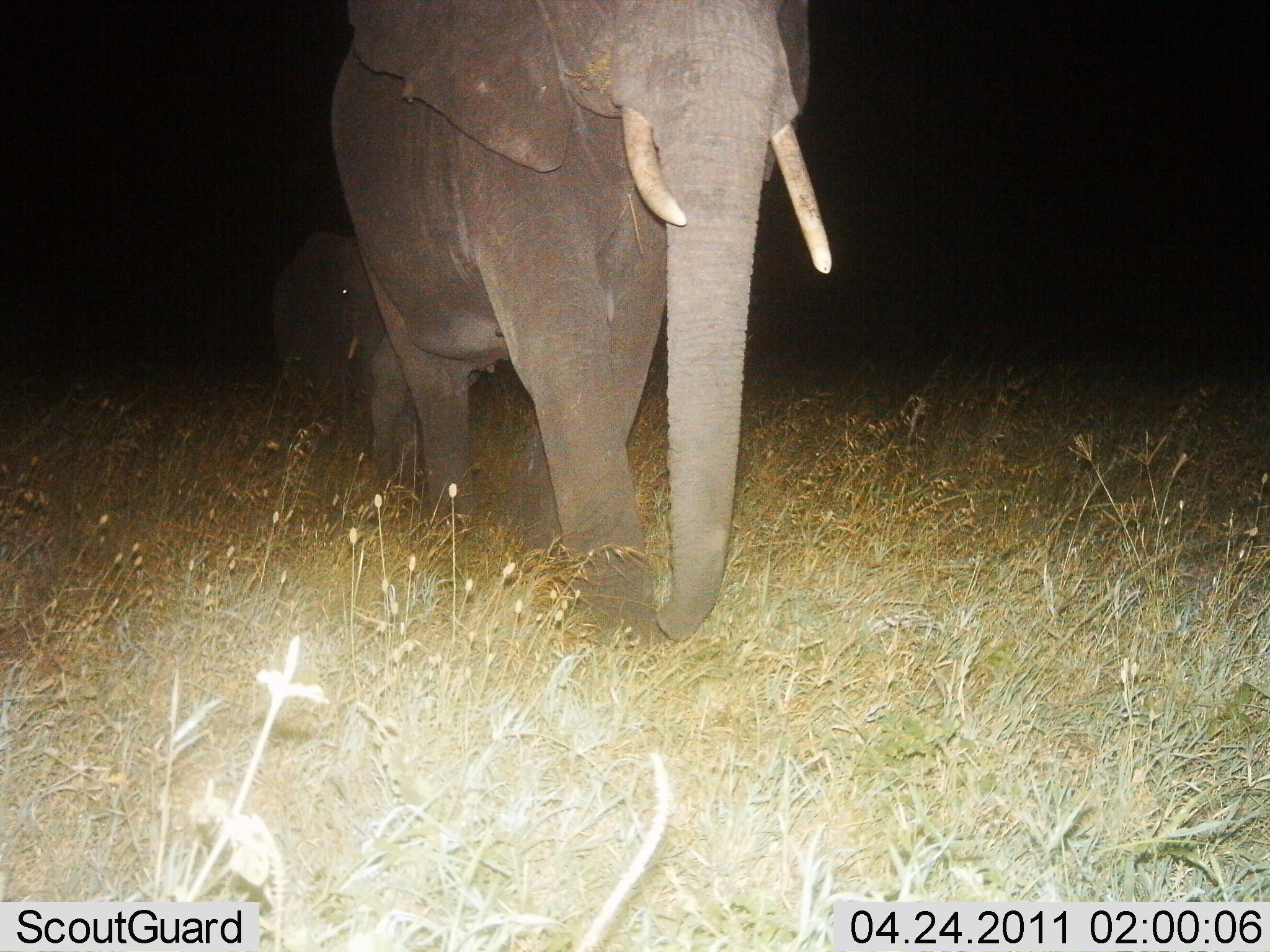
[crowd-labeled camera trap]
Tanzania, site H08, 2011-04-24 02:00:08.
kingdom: Animalia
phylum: Chordata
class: Mammalia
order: Proboscidea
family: Elephantidae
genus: Loxodonta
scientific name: Loxodonta africana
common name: african bush elephant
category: elephant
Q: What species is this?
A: Elephant (african bush elephant) (Loxodonta africana).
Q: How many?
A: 2.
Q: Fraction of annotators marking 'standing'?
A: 10%.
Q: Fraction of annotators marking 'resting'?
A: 0%.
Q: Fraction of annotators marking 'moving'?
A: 90%.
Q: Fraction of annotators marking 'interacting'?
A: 0%.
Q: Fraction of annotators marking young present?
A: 20%.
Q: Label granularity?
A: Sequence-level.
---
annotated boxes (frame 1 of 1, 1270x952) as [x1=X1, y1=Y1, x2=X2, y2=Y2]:
animal: [x1=327, y1=2, x2=832, y2=648]; [x1=272, y1=231, x2=388, y2=419]; [x1=369, y1=334, x2=495, y2=491]